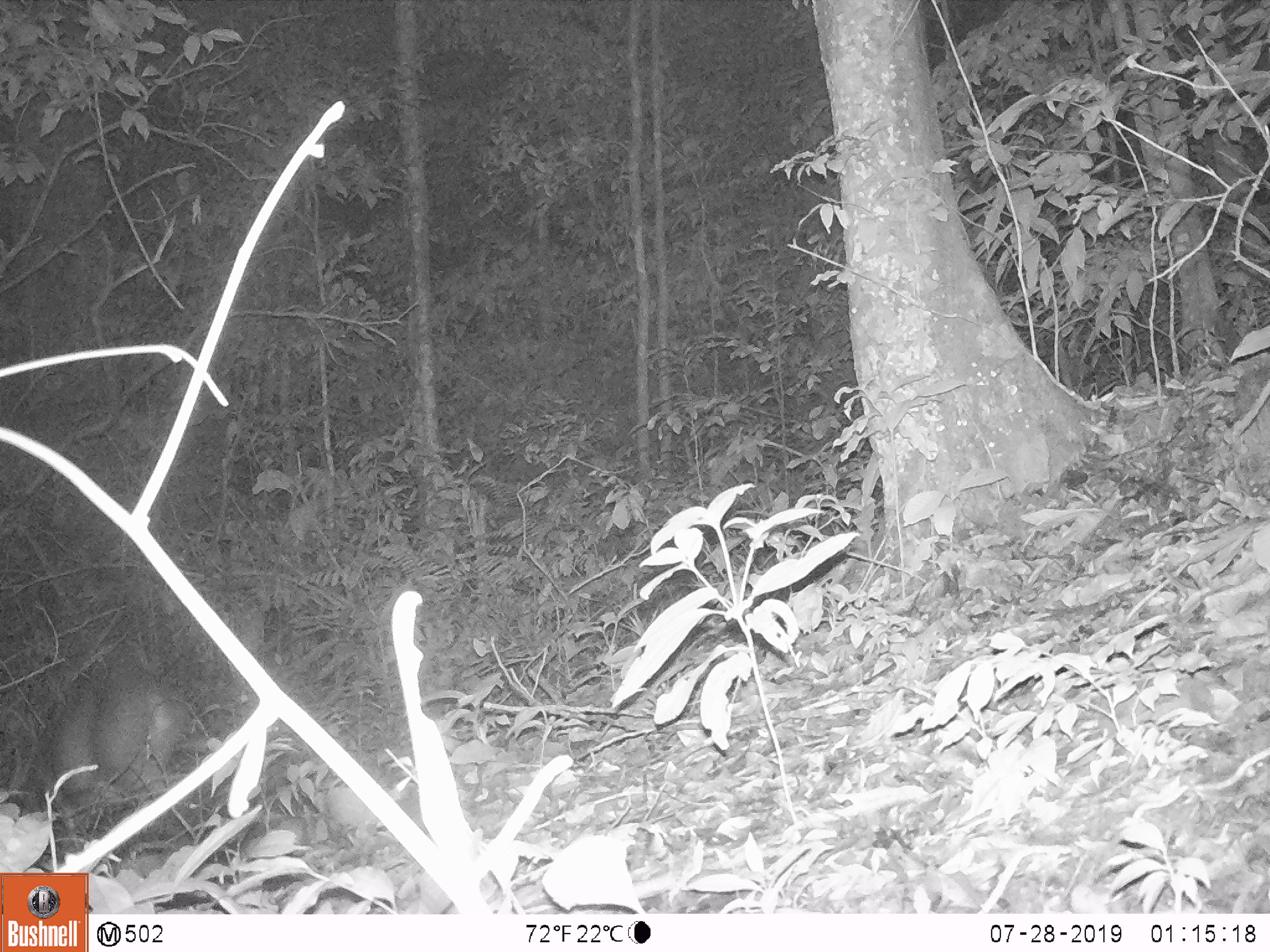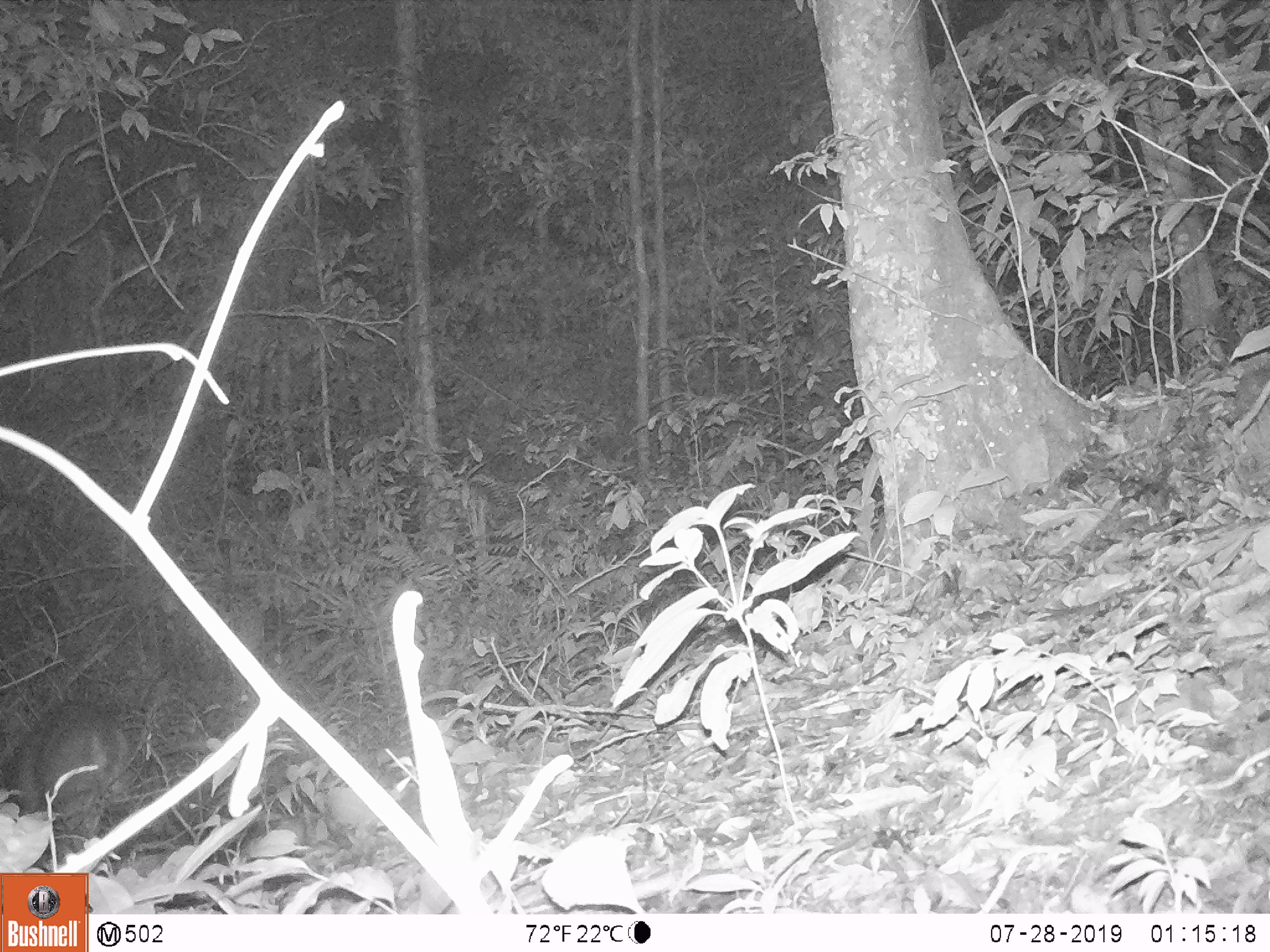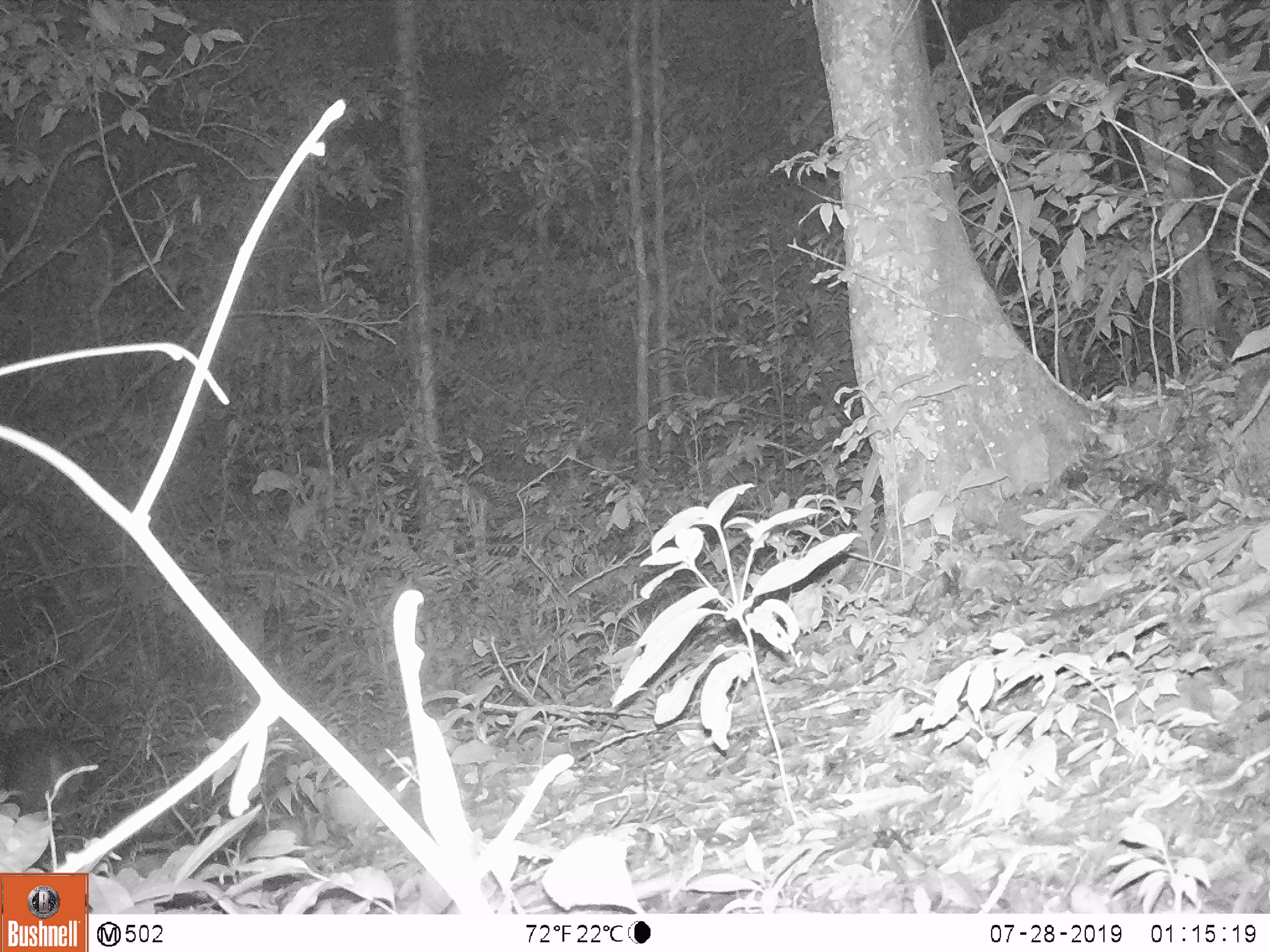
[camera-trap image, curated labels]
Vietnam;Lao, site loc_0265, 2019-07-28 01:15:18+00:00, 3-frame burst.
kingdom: Animalia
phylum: Chordata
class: Mammalia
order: Artiodactyla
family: Cervidae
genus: Muntiacus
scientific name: Muntiacus vuquangensis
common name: large-antlered muntjac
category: large antlered muntjac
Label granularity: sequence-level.